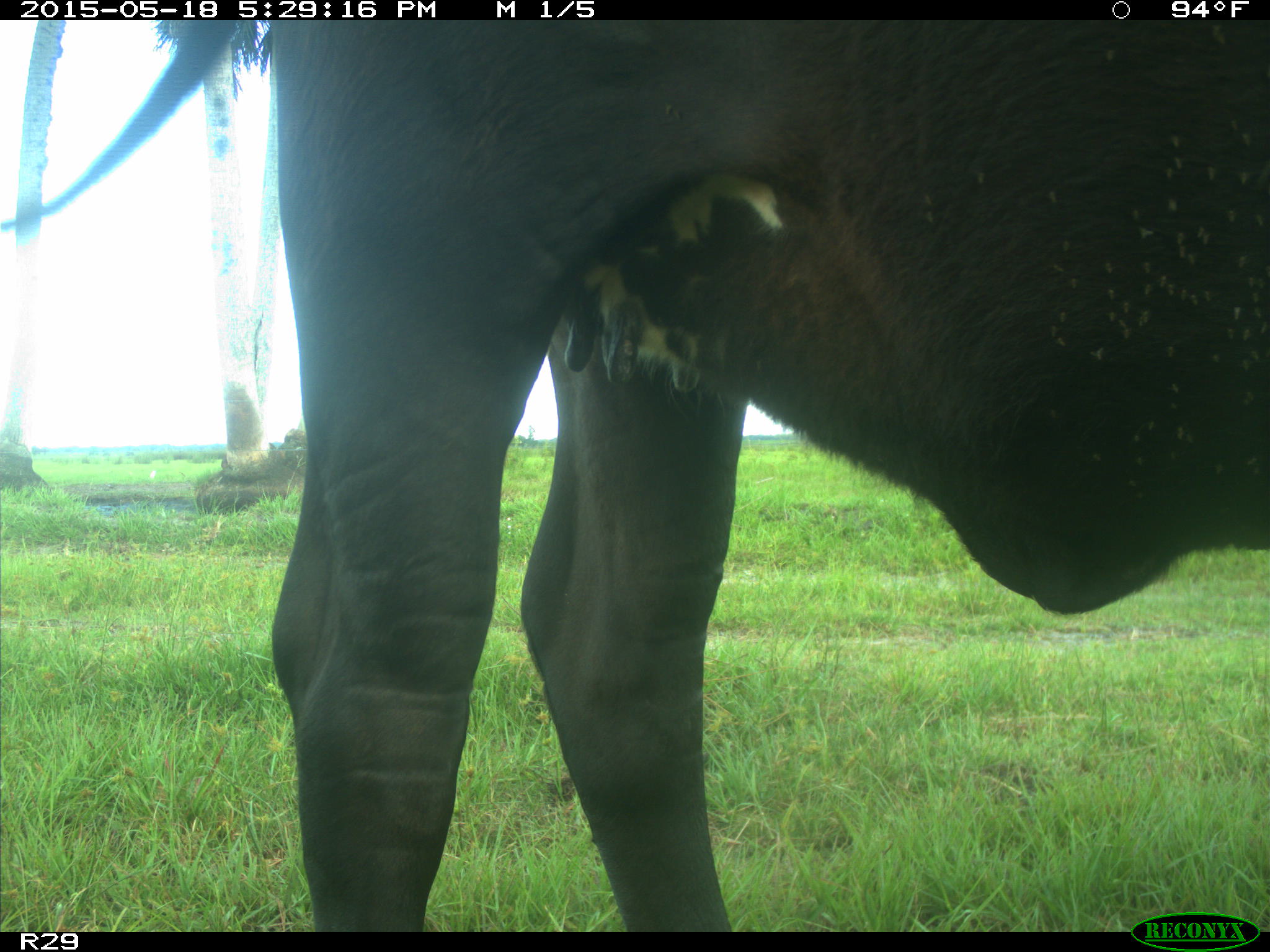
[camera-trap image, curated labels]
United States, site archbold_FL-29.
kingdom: Animalia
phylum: Chordata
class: Mammalia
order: Artiodactyla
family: Bovidae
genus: Bos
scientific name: Bos taurus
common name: domestic cow